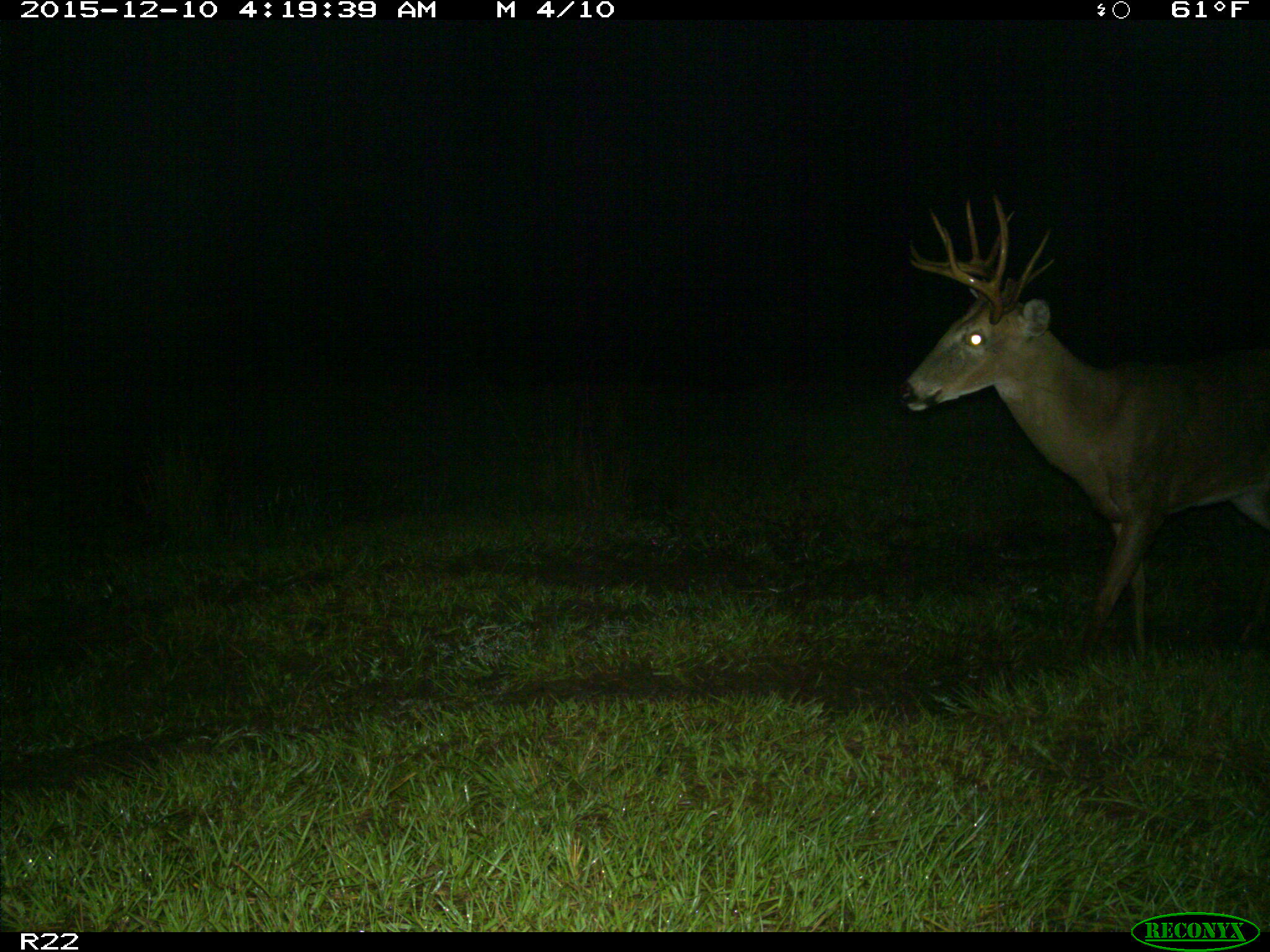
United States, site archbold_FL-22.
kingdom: Animalia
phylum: Chordata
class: Mammalia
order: Artiodactyla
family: Cervidae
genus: Odocoileus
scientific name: Odocoileus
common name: deer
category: unidentified deer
Unidentified deer (deer) (Odocoileus).